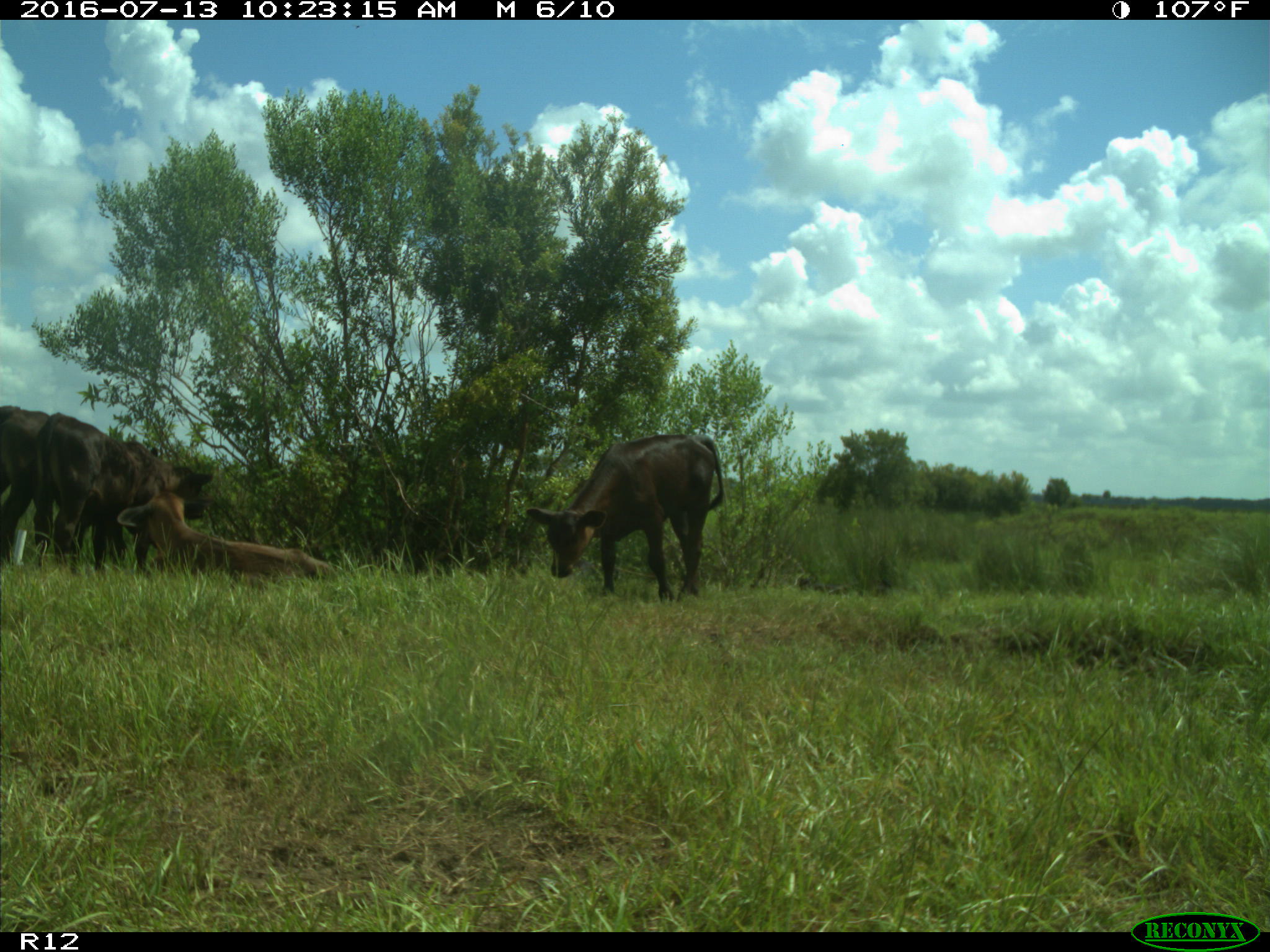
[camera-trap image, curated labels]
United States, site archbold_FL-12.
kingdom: Animalia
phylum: Chordata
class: Mammalia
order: Artiodactyla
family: Bovidae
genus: Bos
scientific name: Bos taurus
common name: domestic cow